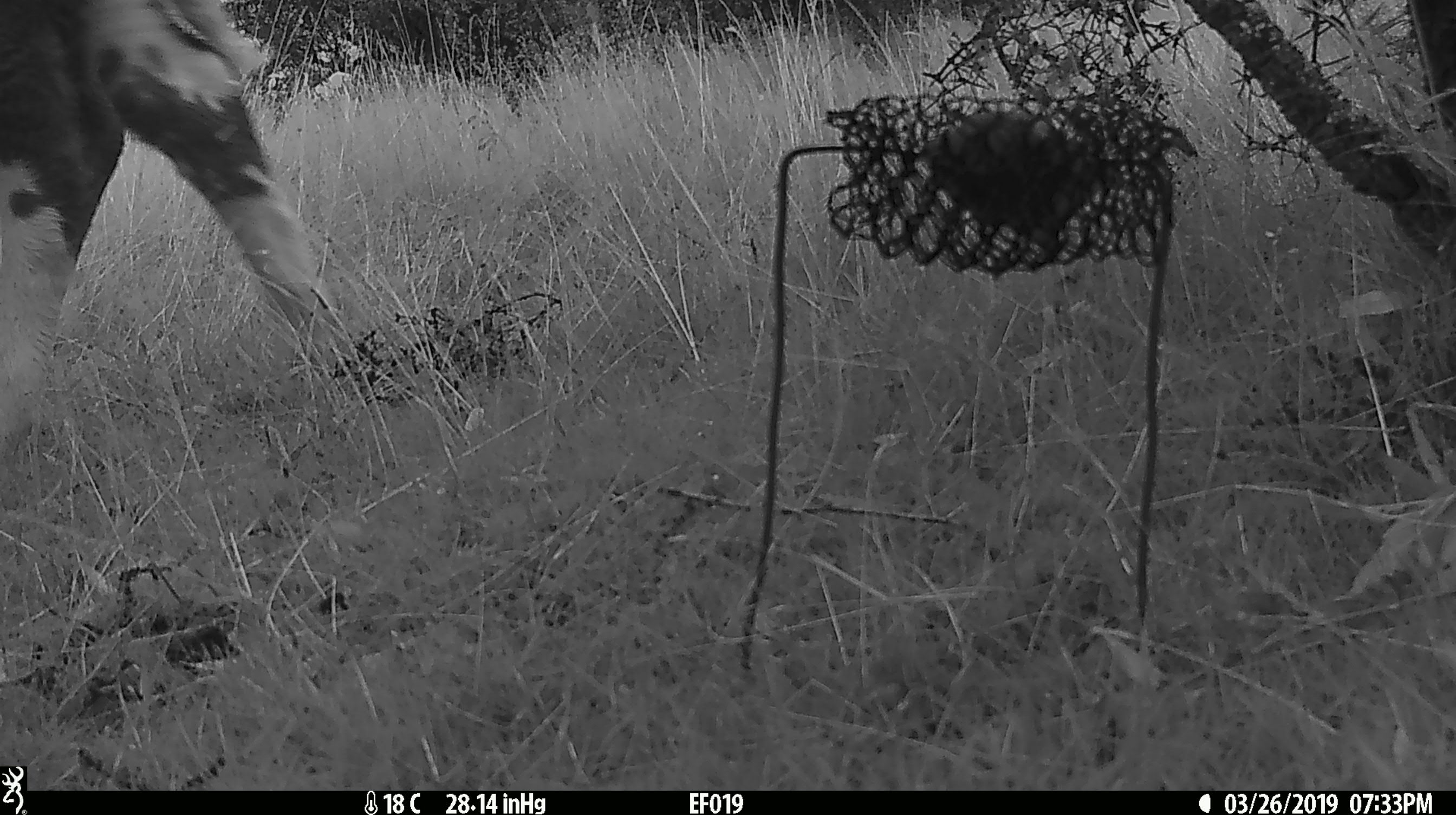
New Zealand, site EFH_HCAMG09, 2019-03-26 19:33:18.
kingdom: Animalia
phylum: Chordata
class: Mammalia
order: Artiodactyla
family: Bovidae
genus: Bos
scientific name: Bos taurus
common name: domestic cow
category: cow